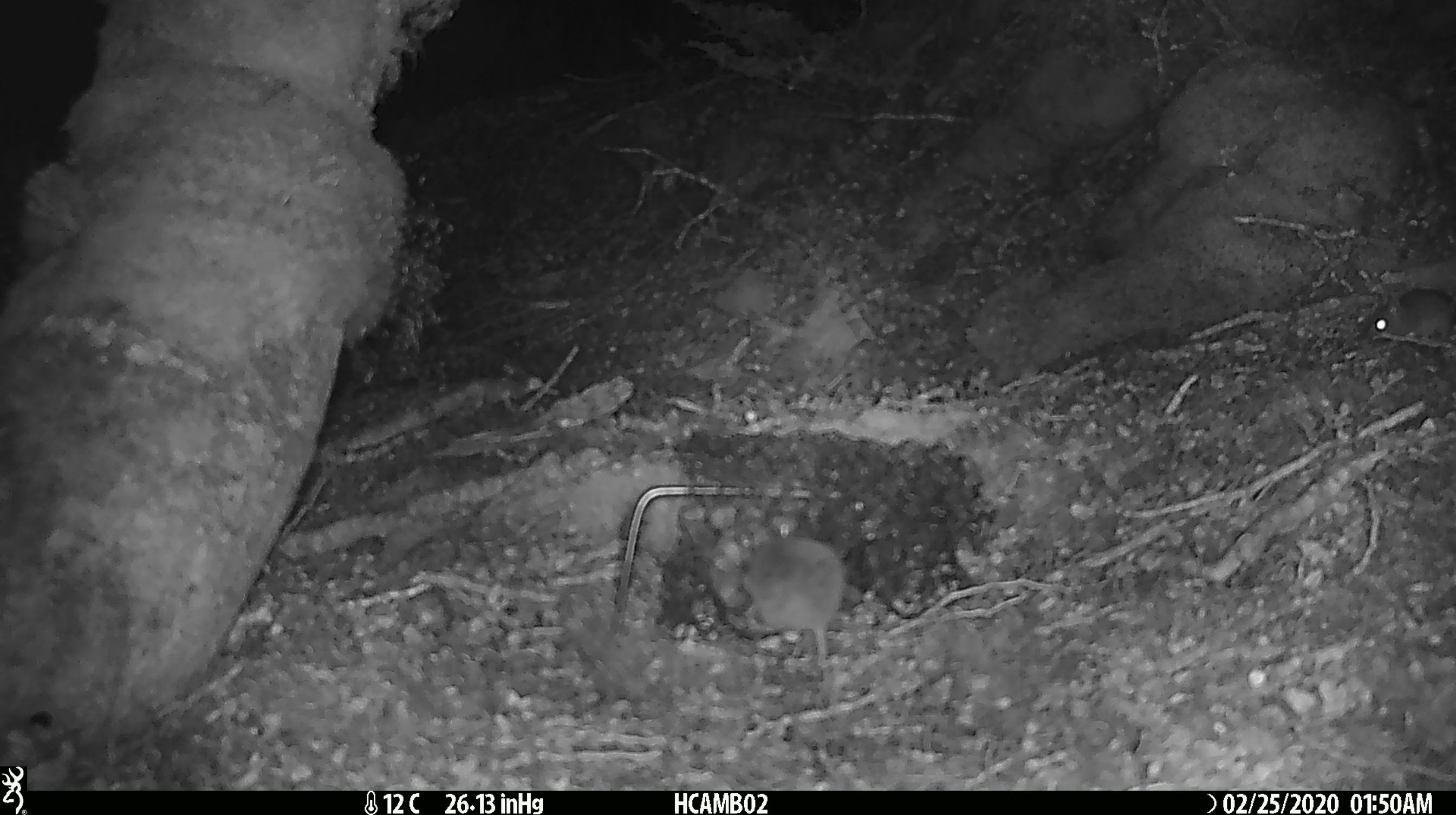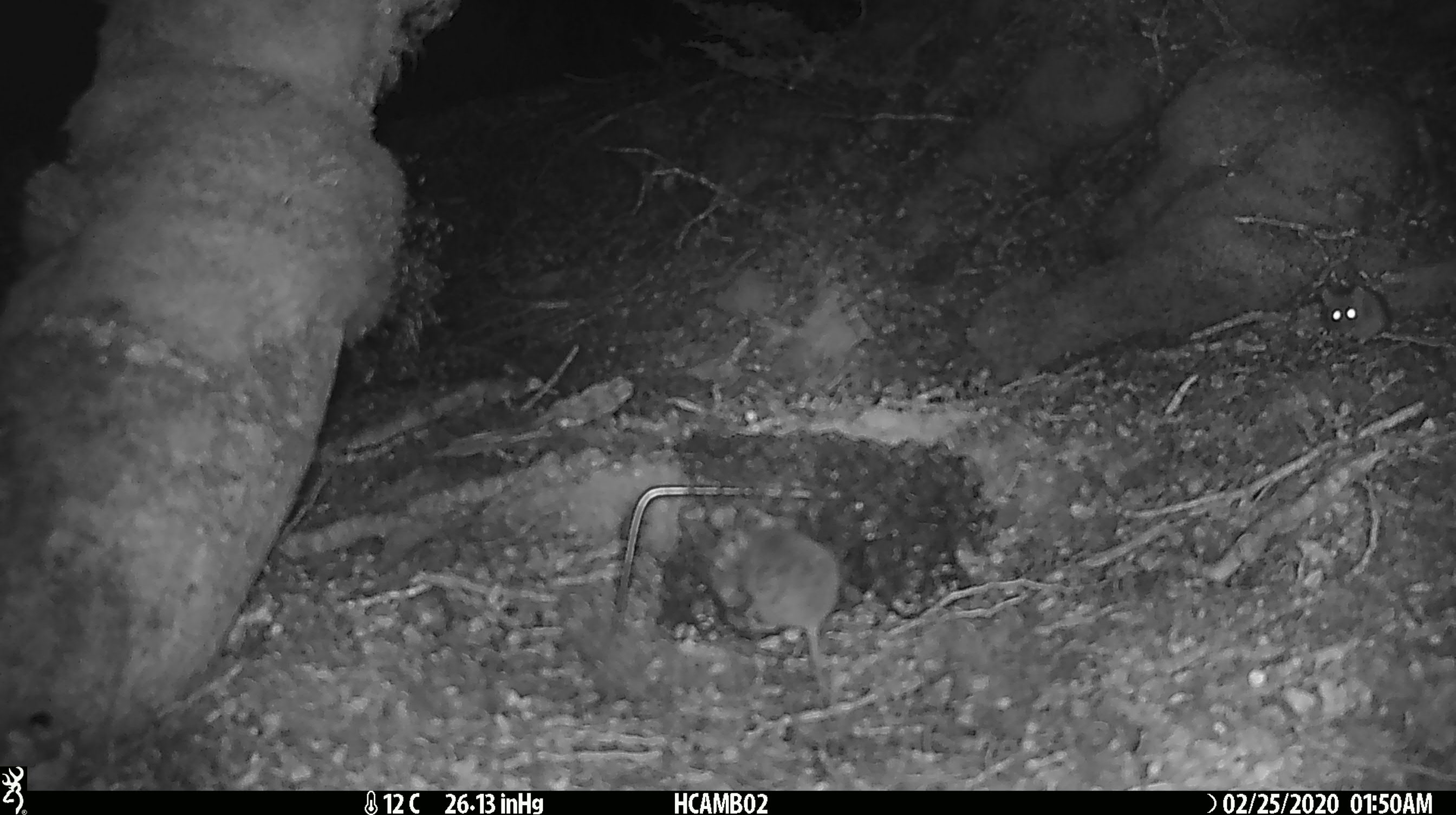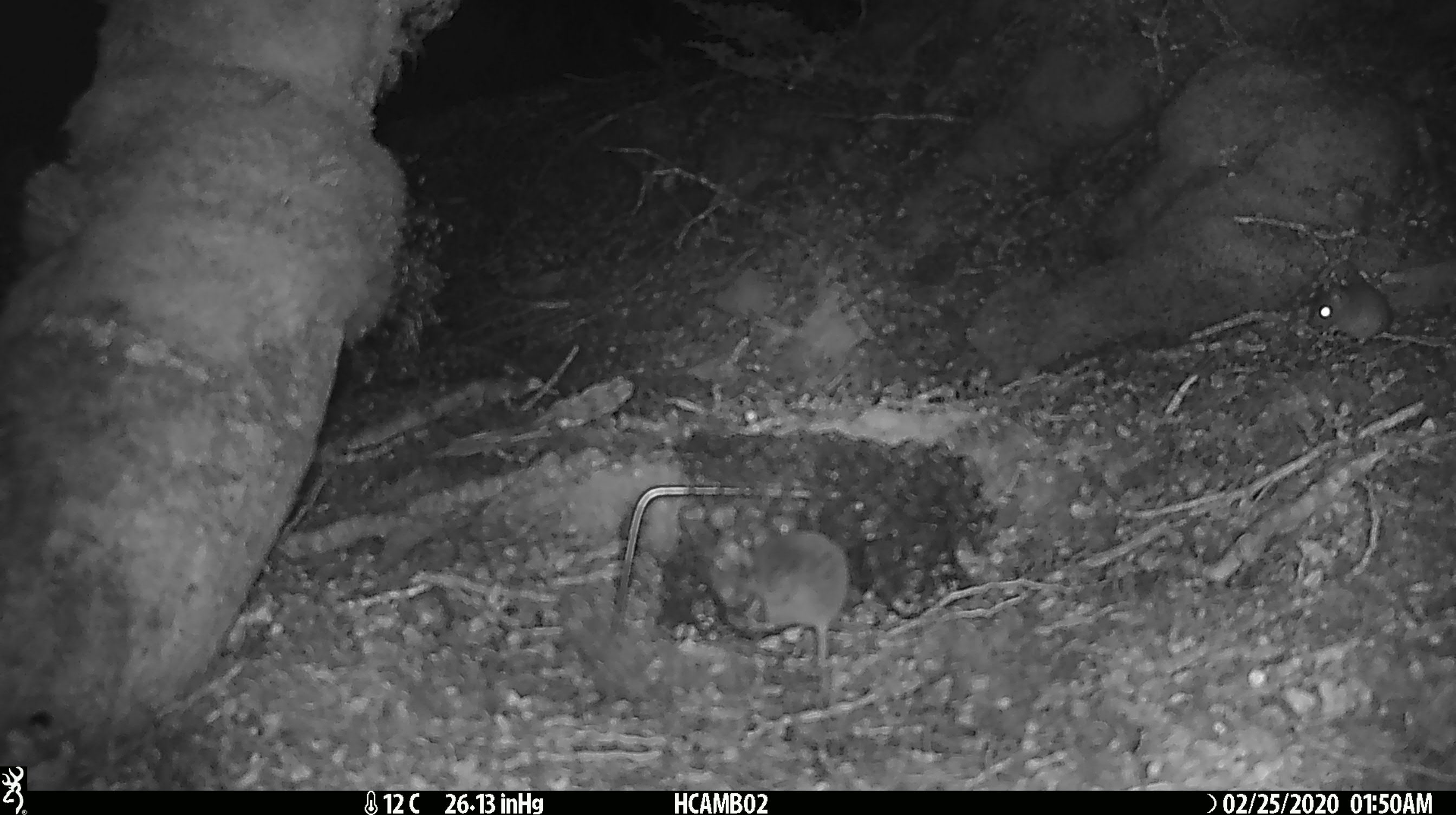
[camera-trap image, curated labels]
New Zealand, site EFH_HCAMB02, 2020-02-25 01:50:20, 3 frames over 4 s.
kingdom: Animalia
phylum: Chordata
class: Mammalia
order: Rodentia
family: Muridae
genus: Mus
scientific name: Mus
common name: mouse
Mouse (Mus).